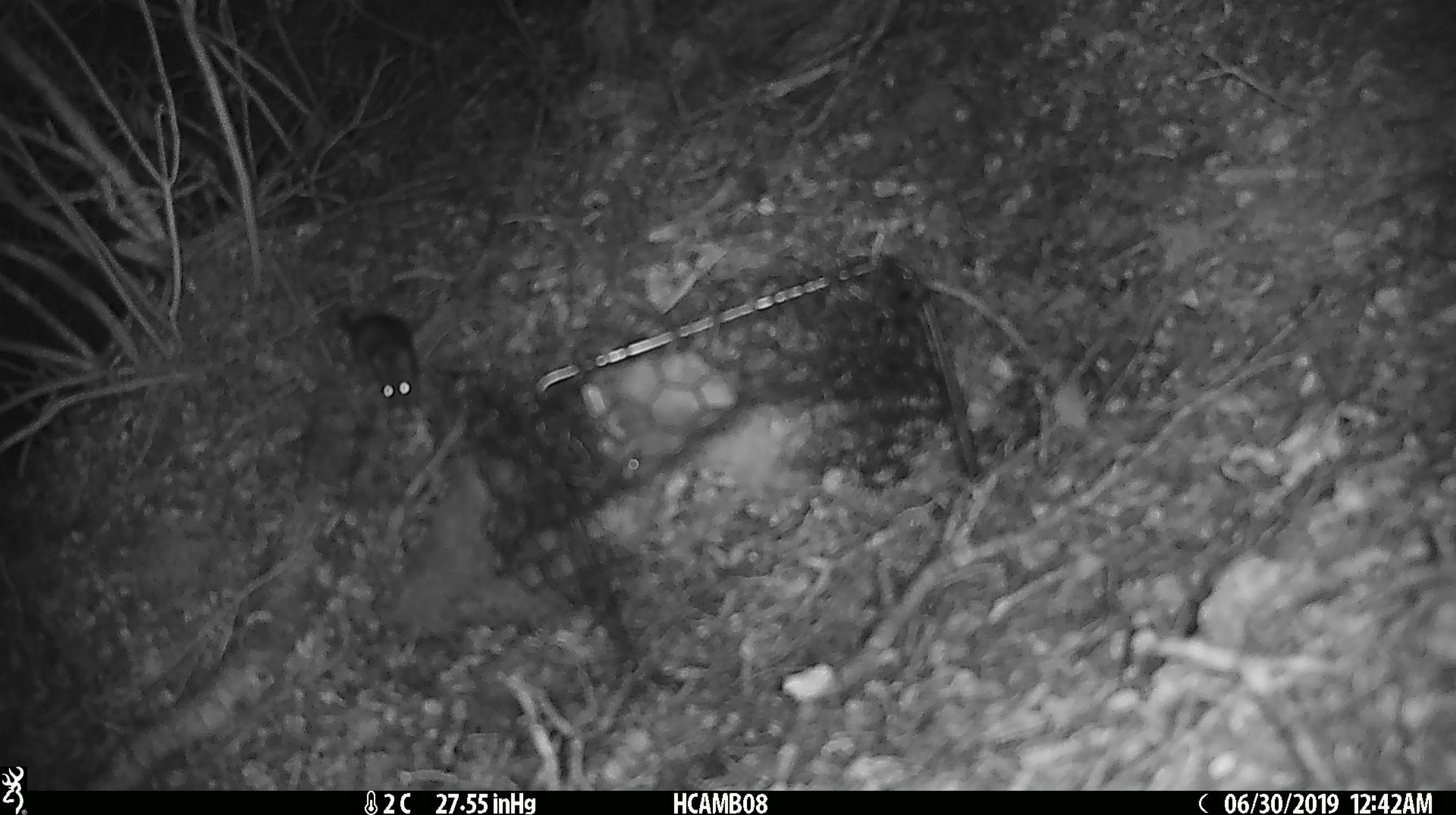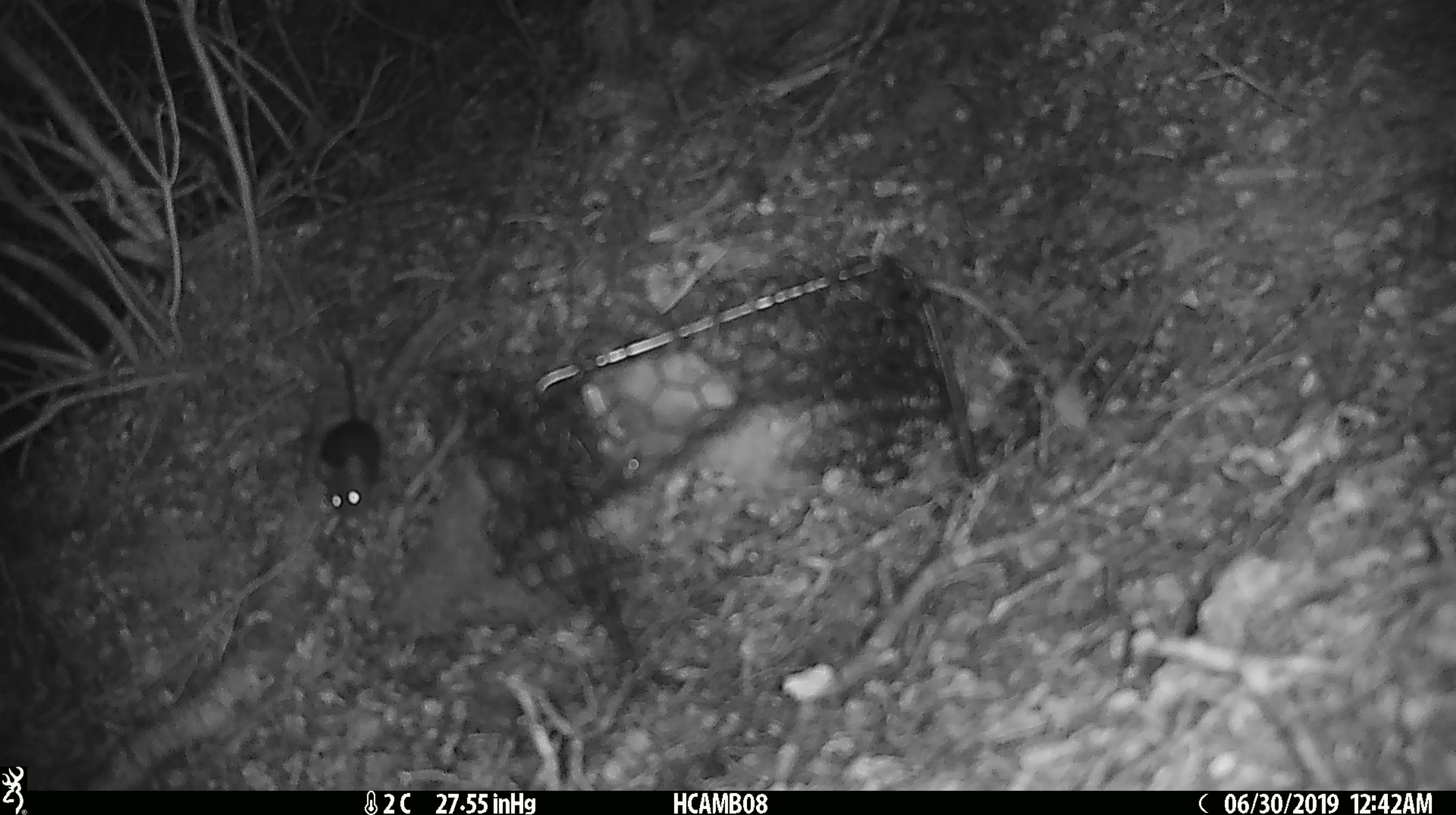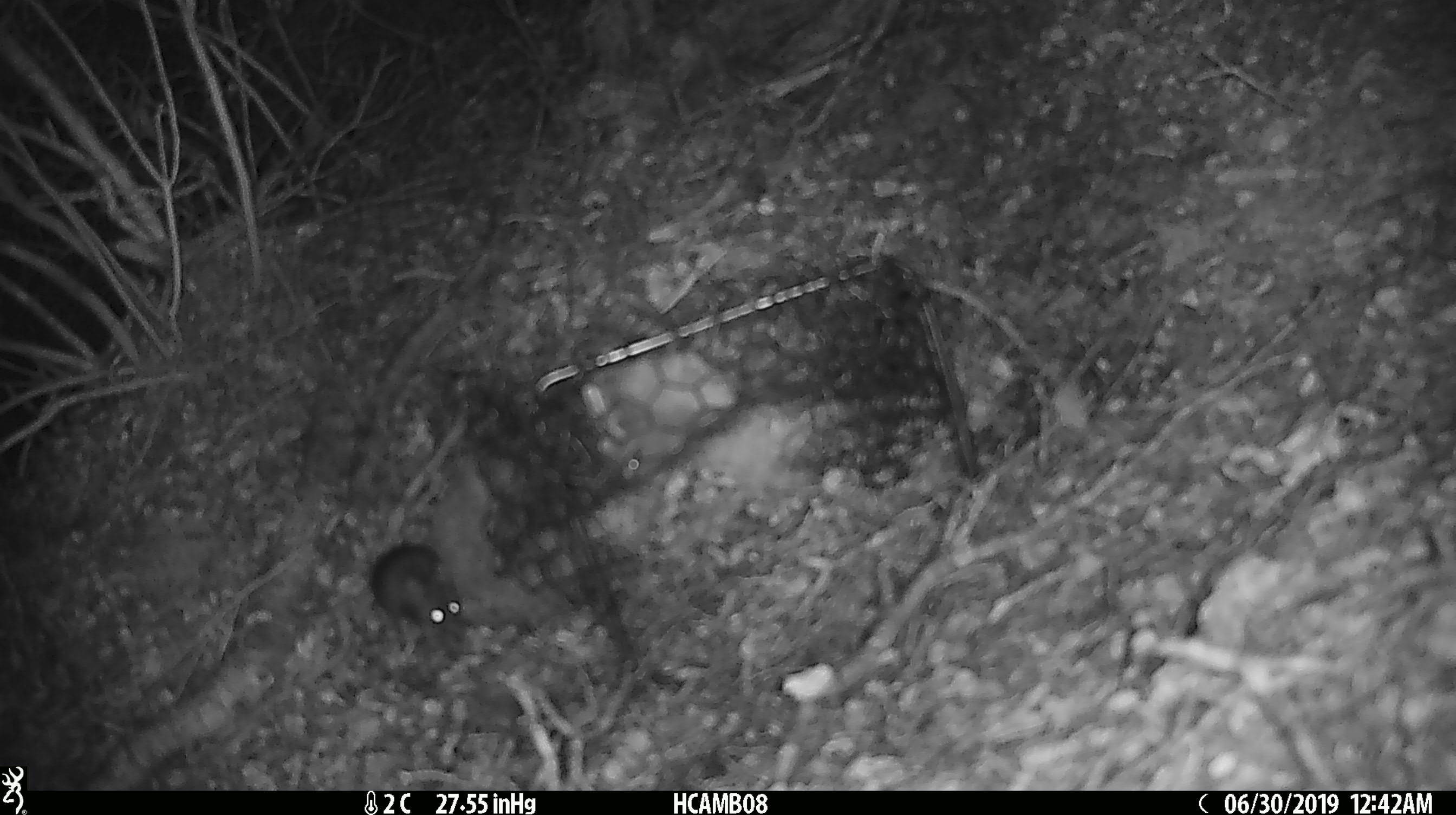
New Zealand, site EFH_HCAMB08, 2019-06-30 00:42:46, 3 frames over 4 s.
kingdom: Animalia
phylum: Chordata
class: Mammalia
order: Rodentia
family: Muridae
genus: Mus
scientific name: Mus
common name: mouse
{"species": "mouse (Mus)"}